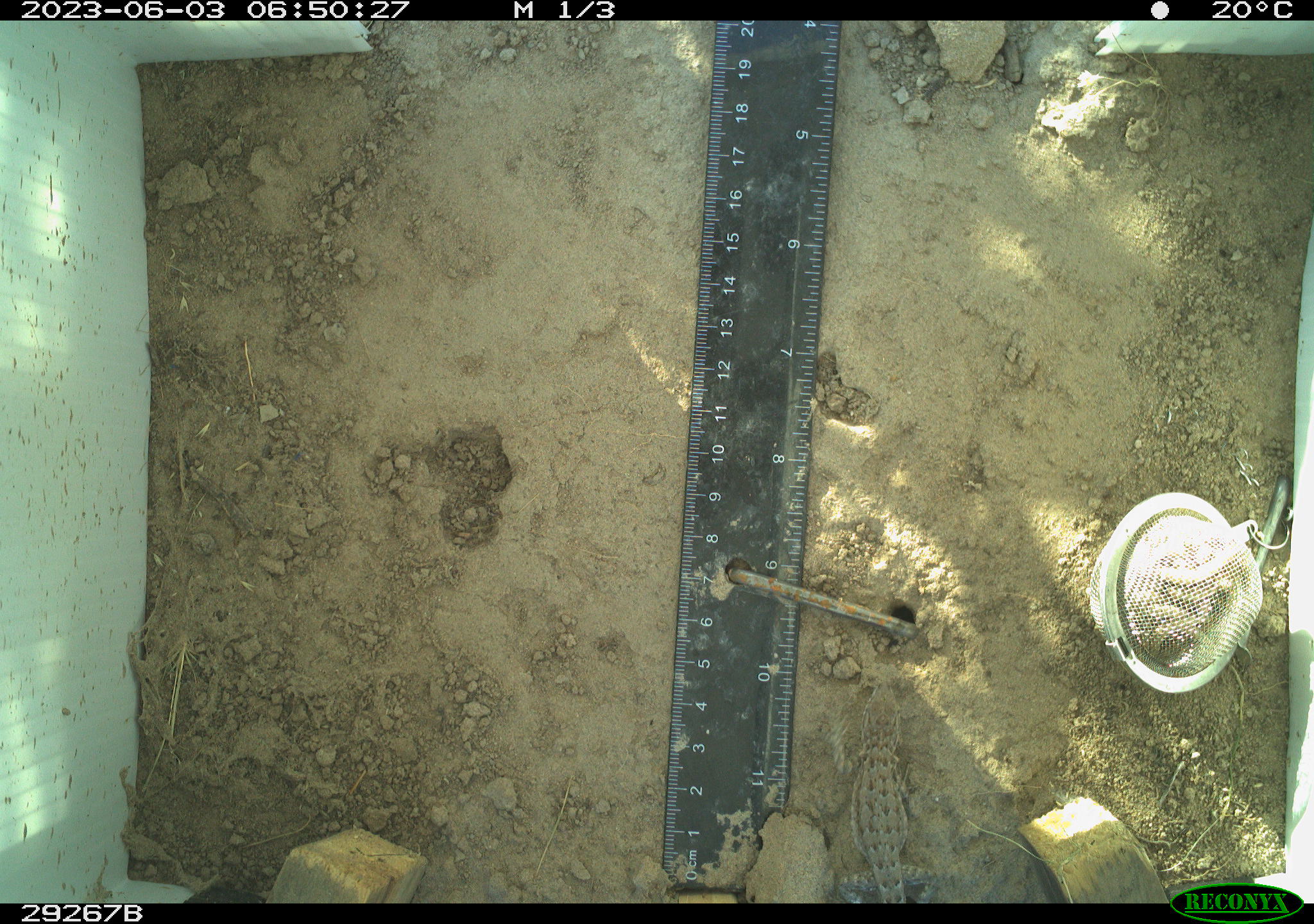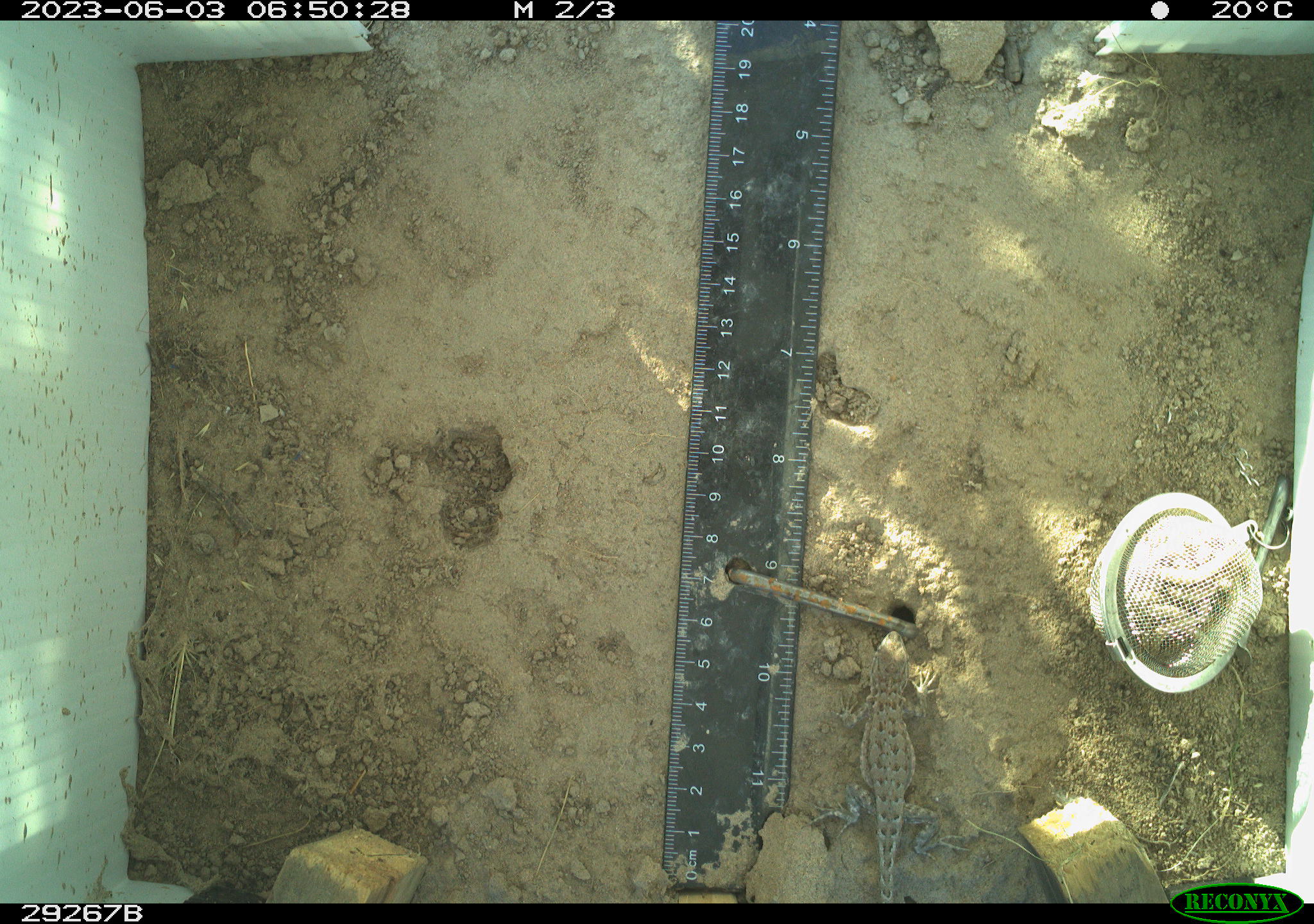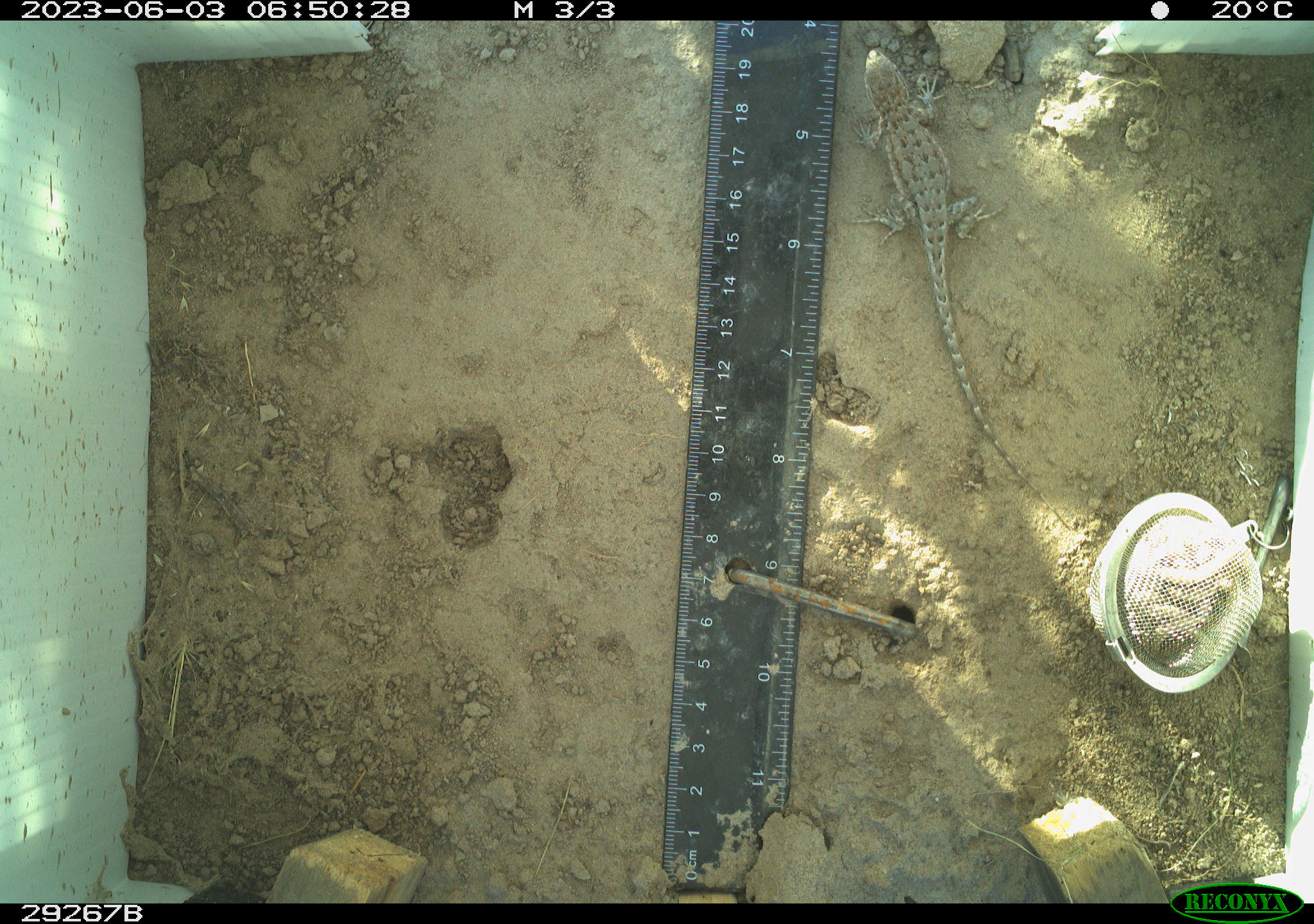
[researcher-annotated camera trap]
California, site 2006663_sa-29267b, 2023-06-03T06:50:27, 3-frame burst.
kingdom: Animalia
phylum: Chordata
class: Reptilia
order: Squamata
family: Phrynosomatidae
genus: Sceloporus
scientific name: Sceloporus graciosus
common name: common sagebrush lizard